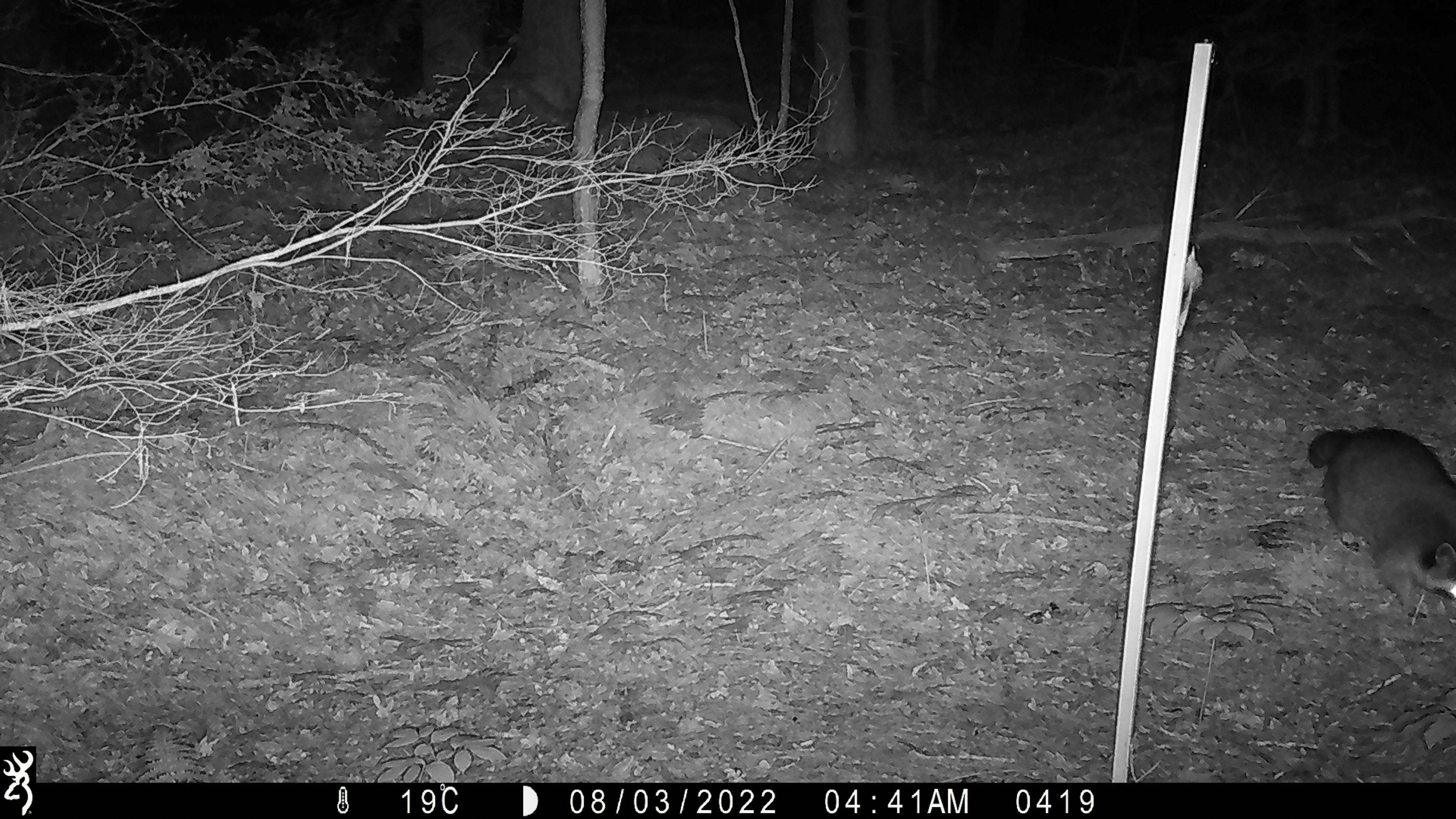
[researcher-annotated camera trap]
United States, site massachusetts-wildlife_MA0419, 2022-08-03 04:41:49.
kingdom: Animalia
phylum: Chordata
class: Mammalia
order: Carnivora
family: Procyonidae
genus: Procyon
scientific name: Procyon lotor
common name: raccoon